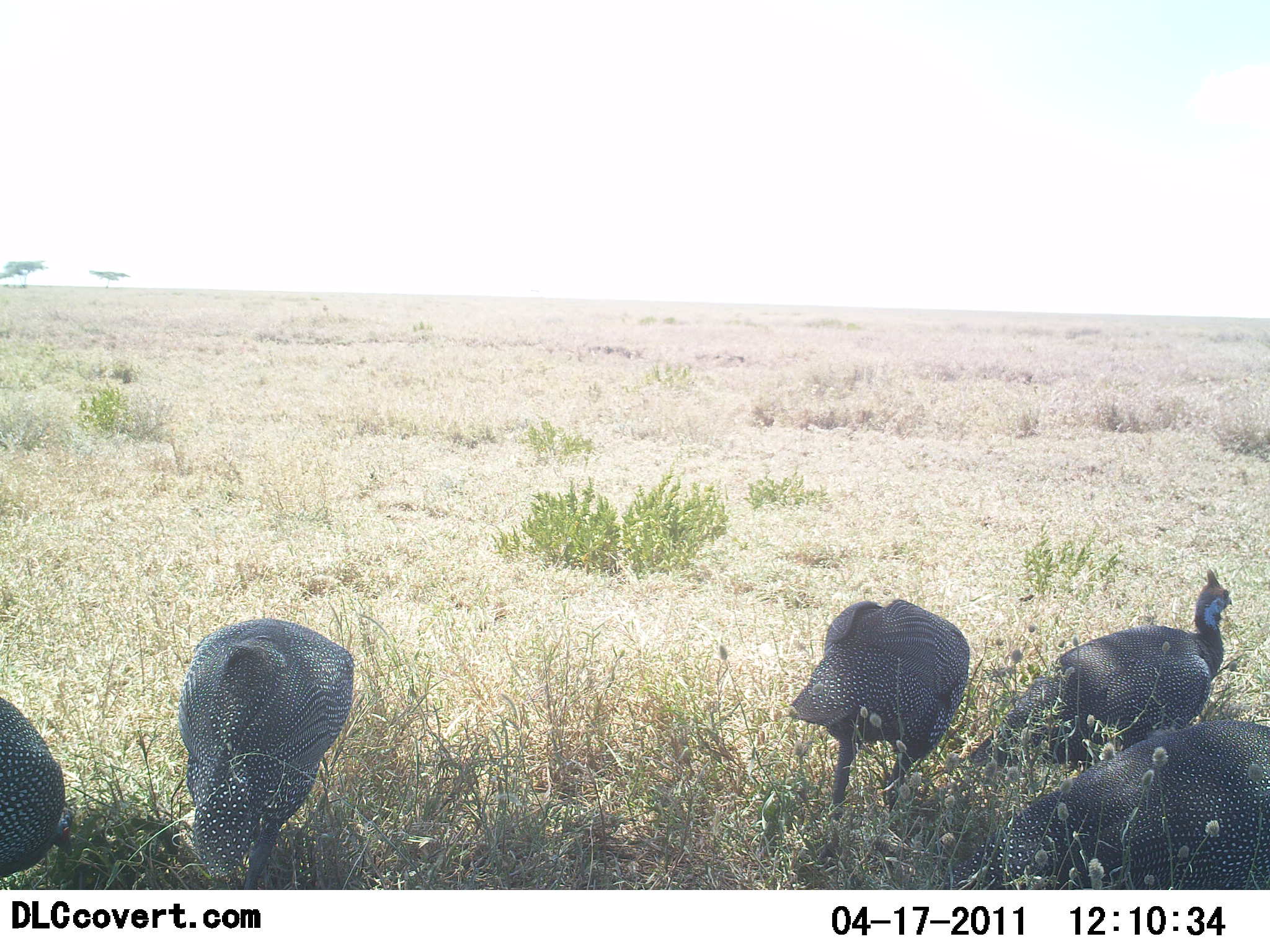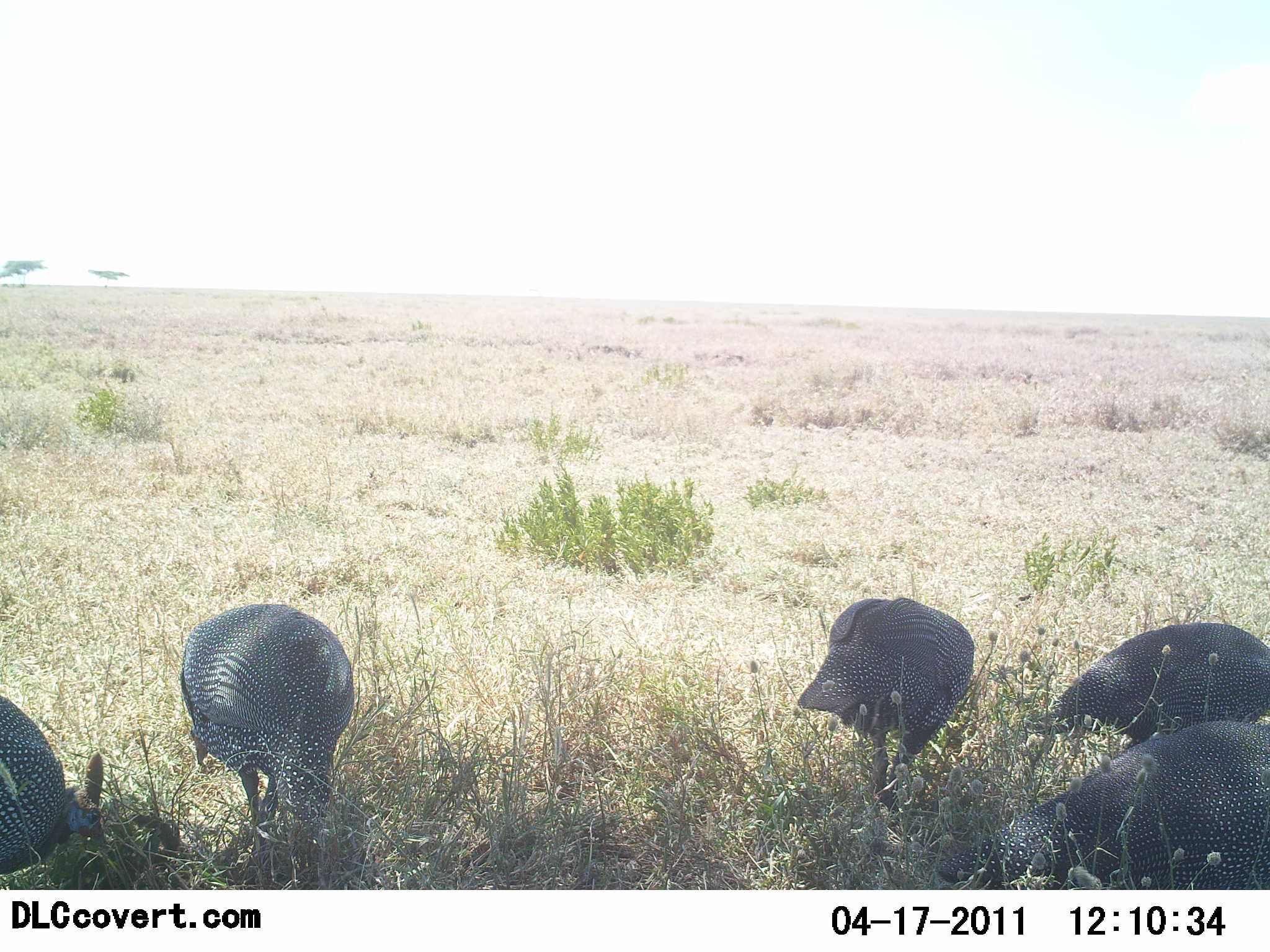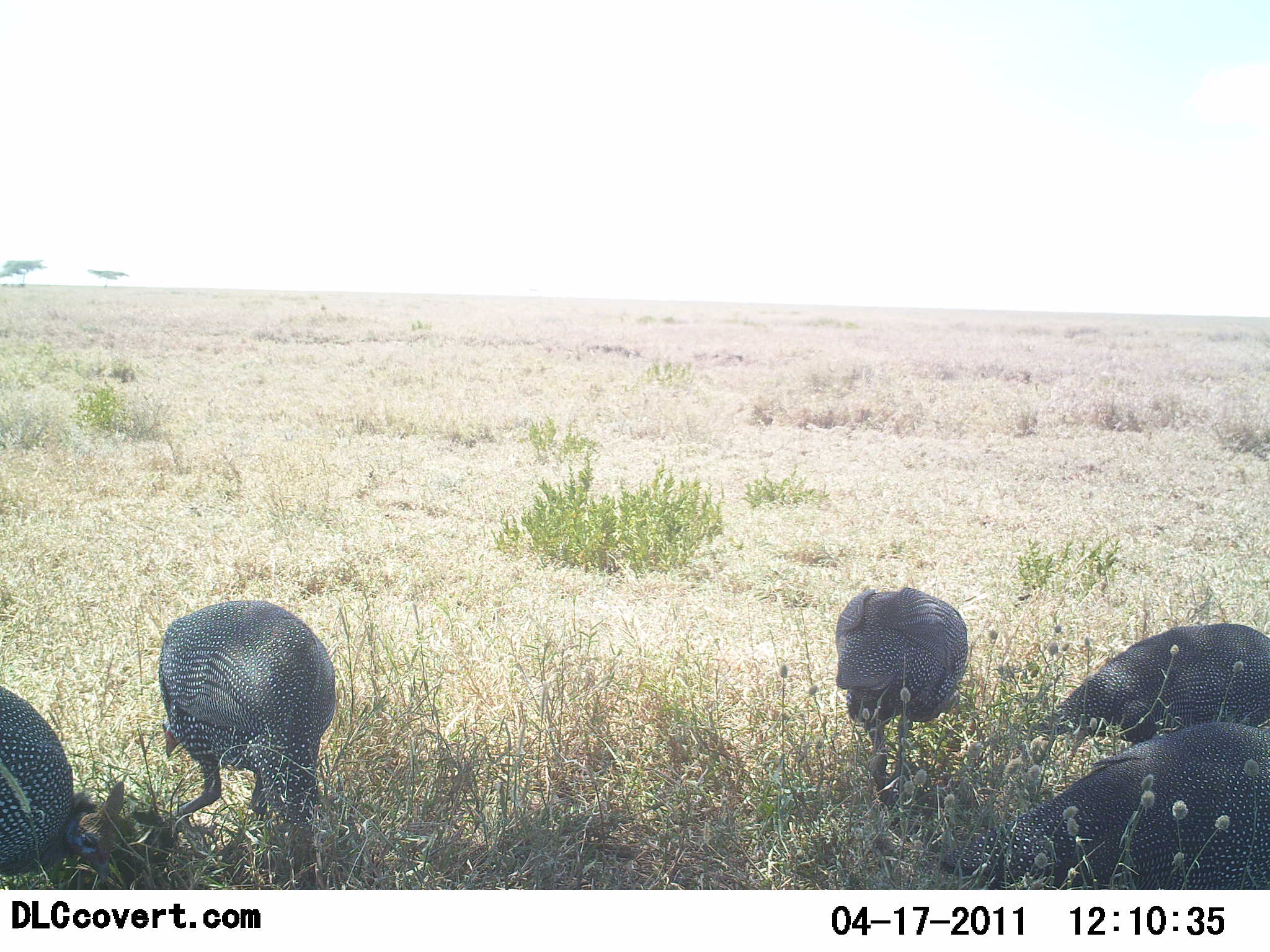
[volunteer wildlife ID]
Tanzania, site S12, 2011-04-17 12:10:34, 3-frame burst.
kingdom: Animalia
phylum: Chordata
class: Aves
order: Galliformes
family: Numididae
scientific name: Numididae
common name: guinea fowl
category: guineafowl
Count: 5.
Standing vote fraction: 36%.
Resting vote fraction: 7%.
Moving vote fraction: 29%.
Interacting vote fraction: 0%.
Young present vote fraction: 0%.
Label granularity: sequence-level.